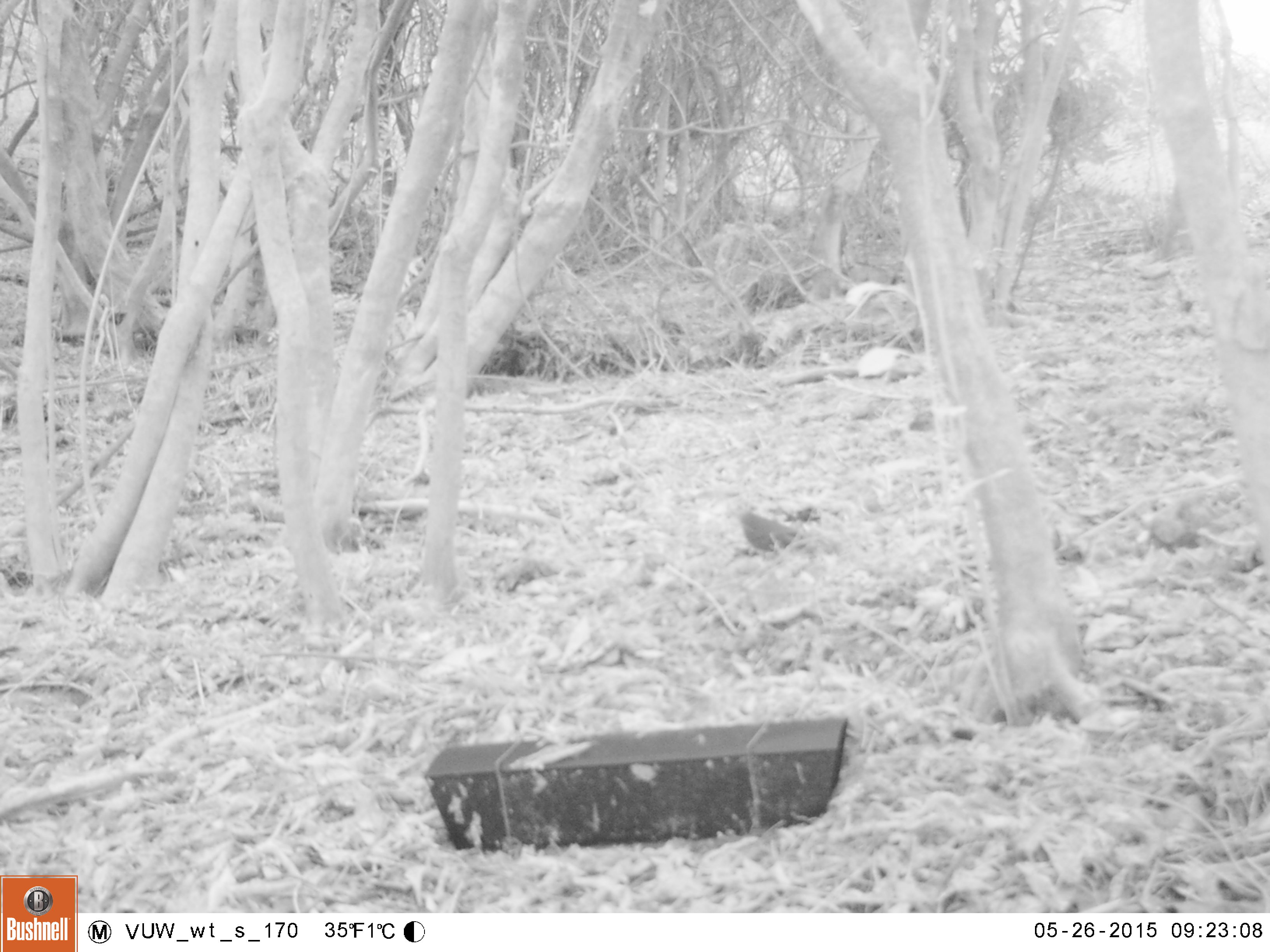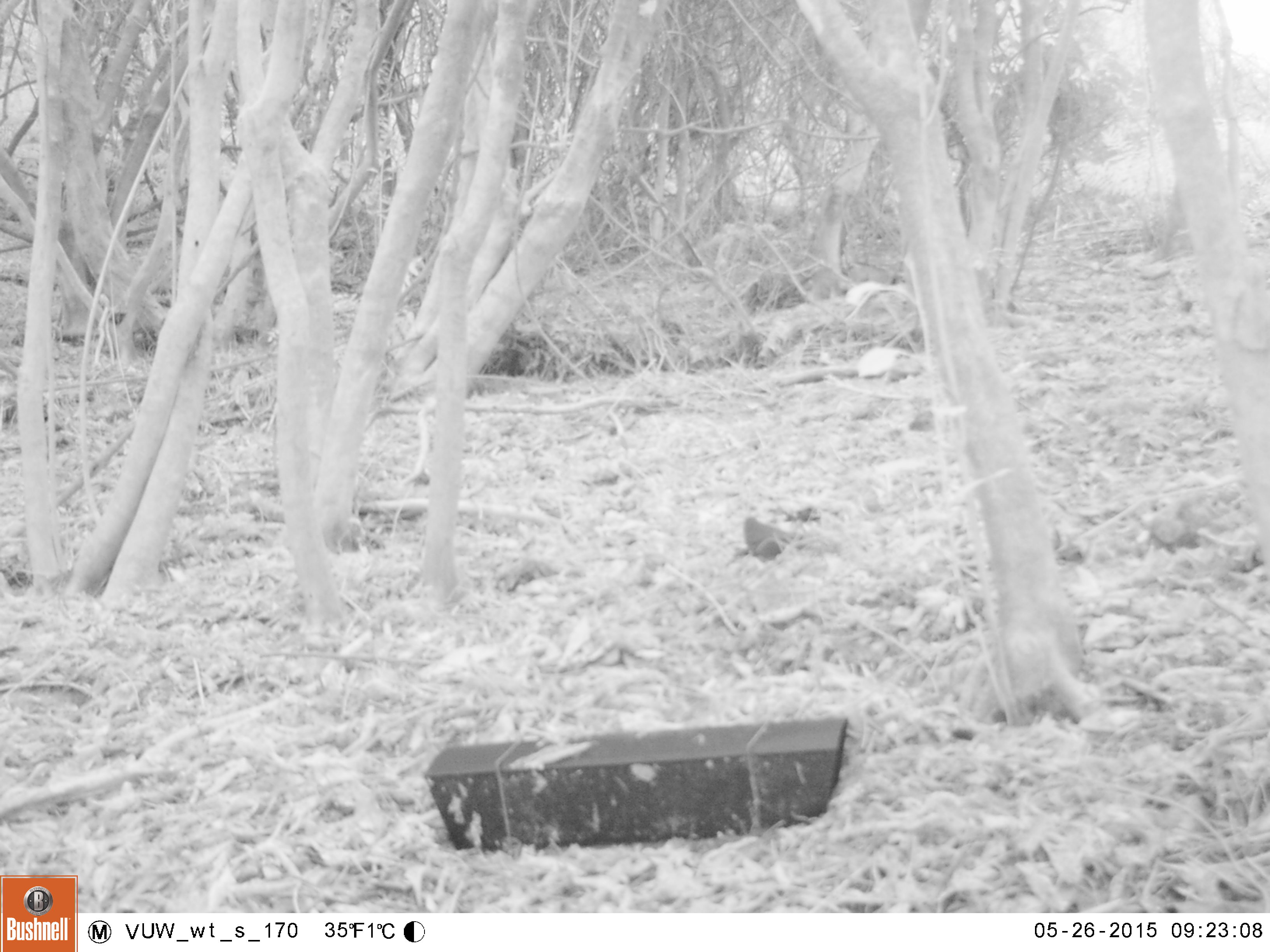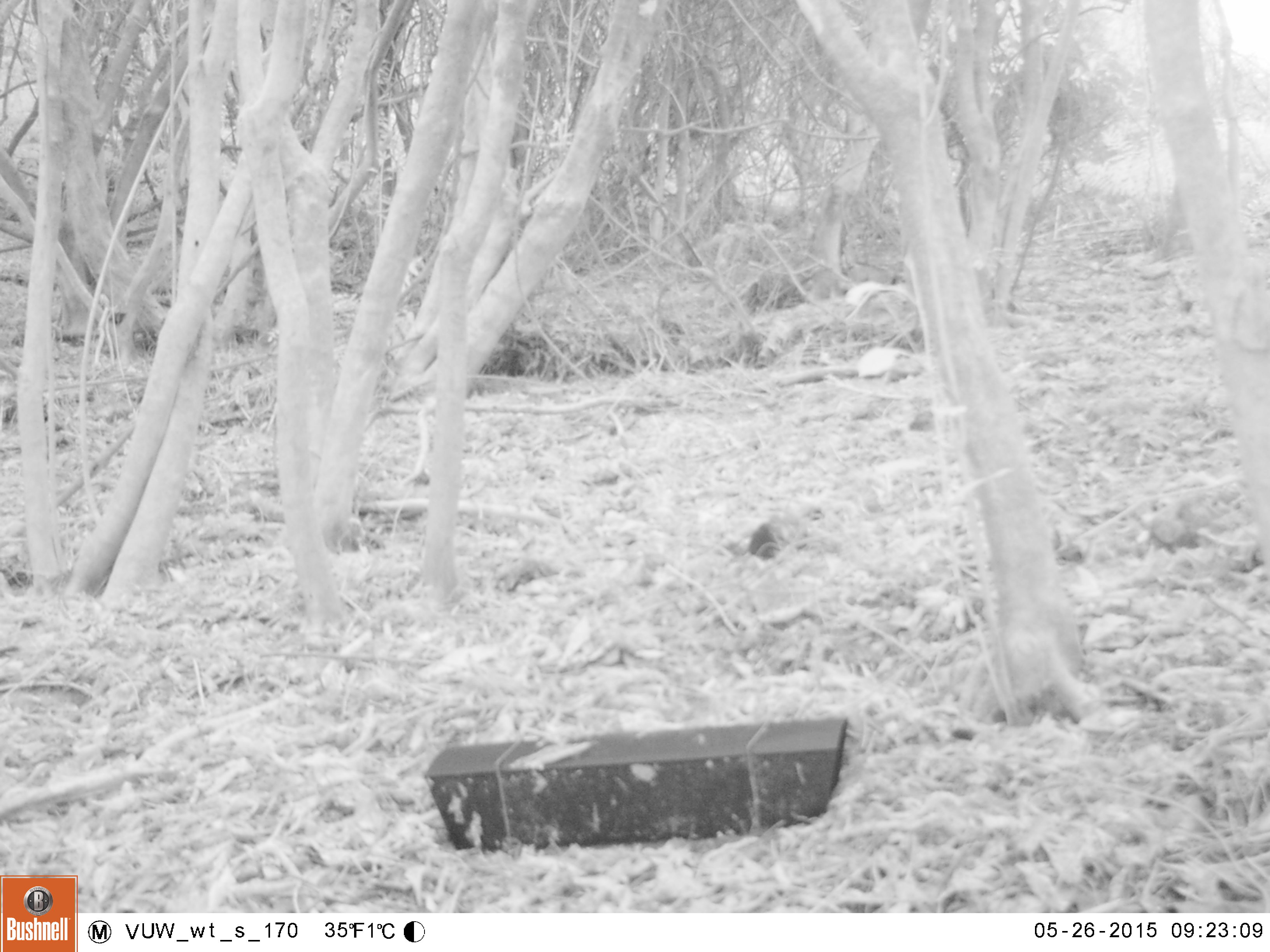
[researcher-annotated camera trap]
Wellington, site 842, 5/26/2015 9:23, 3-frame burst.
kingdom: Animalia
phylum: Chordata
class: Aves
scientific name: Aves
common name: bird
Bird (Aves).